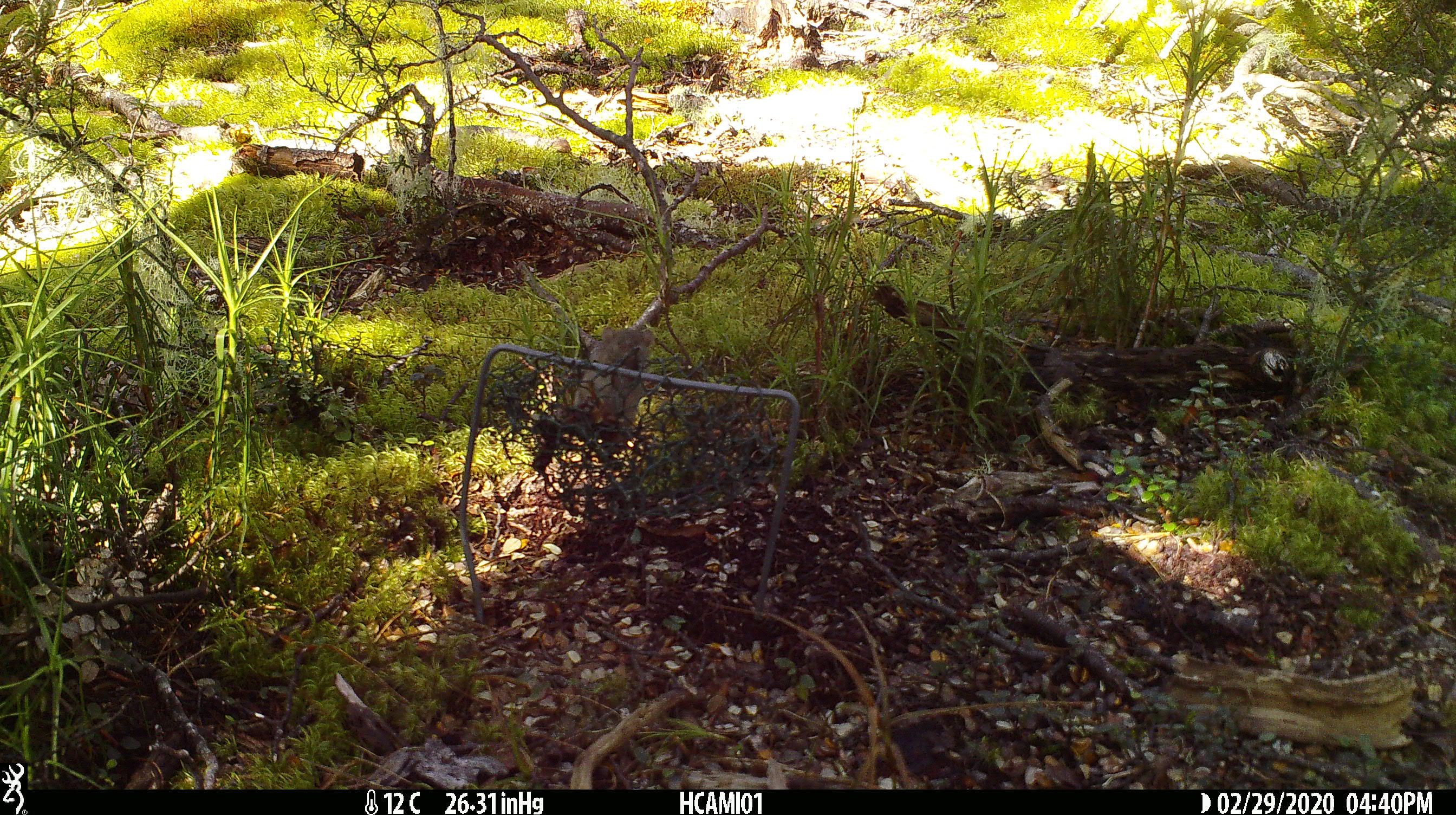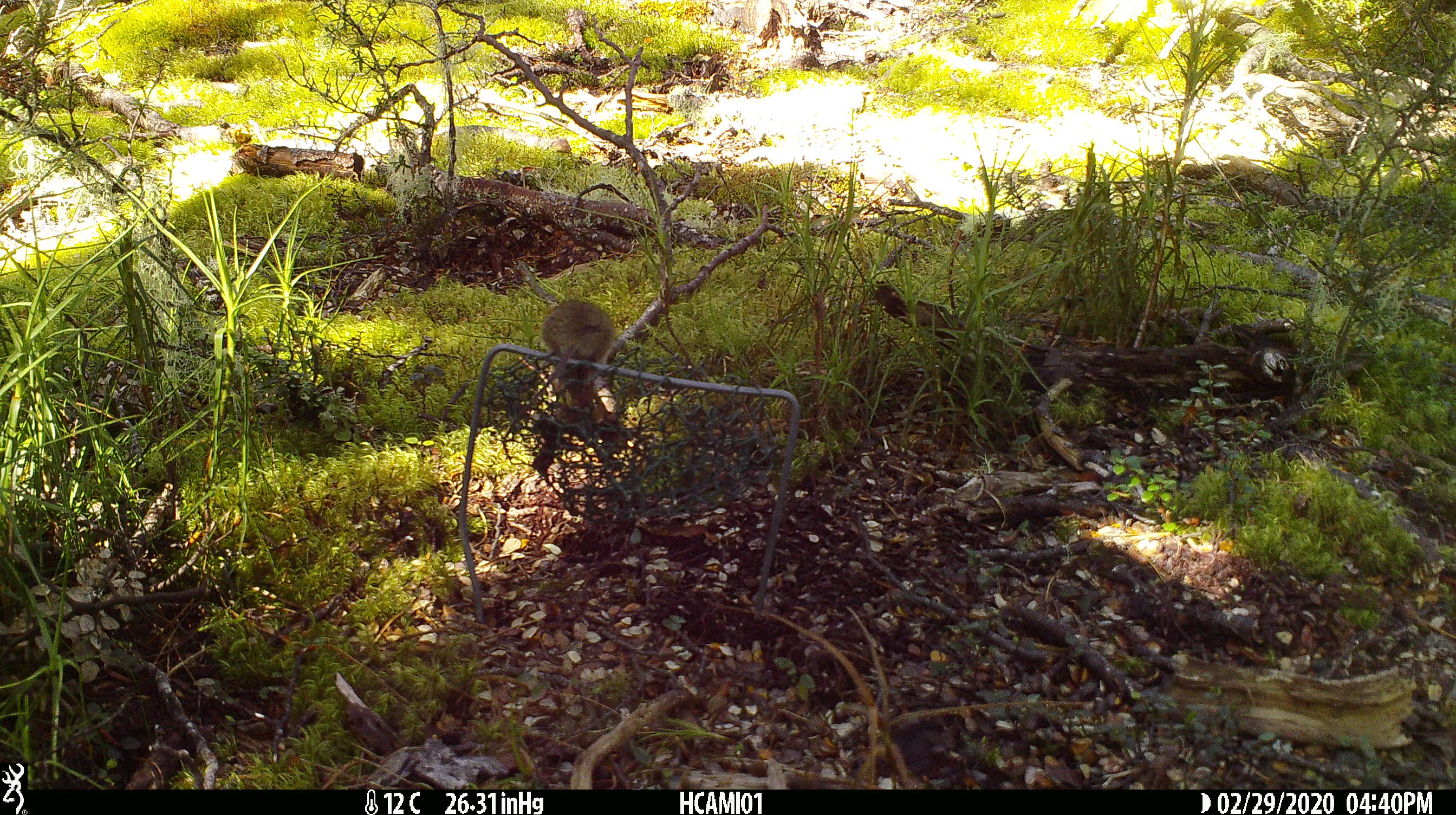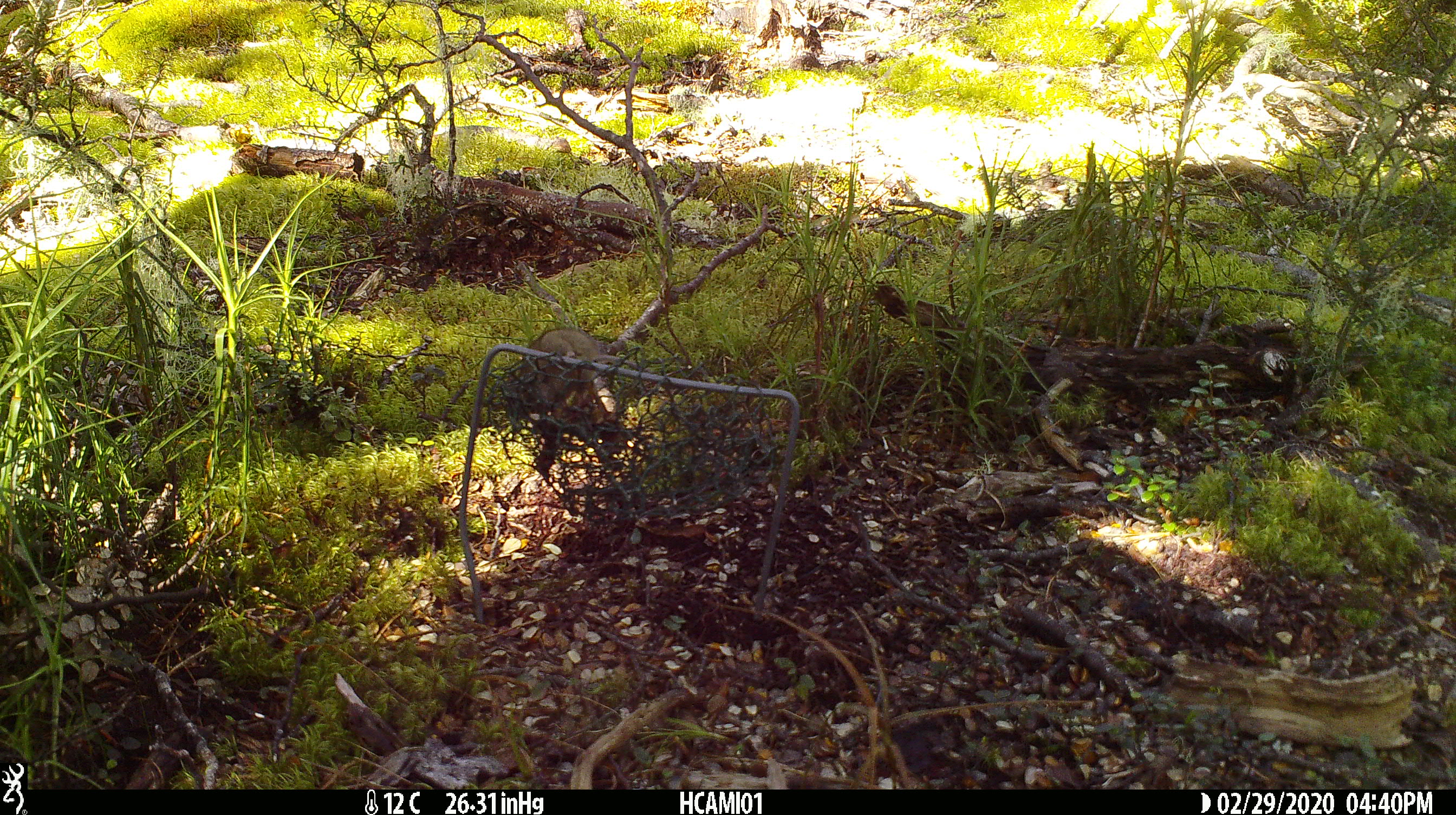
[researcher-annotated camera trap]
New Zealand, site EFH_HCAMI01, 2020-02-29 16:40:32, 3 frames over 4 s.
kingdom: Animalia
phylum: Chordata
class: Mammalia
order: Rodentia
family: Muridae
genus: Mus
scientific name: Mus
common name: mouse